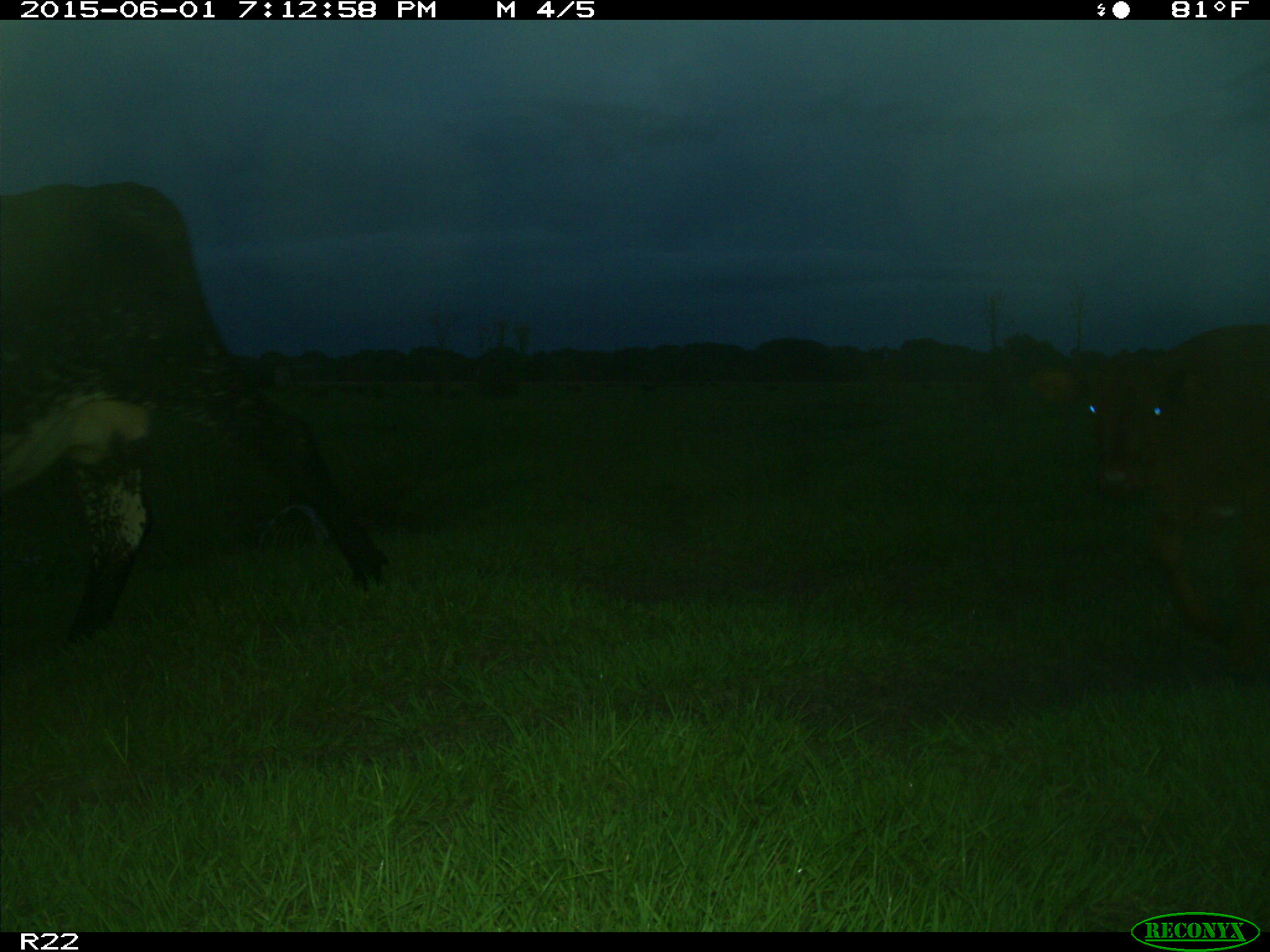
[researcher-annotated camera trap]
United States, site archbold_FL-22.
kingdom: Animalia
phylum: Chordata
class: Mammalia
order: Artiodactyla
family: Bovidae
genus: Bos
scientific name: Bos taurus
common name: domestic cow